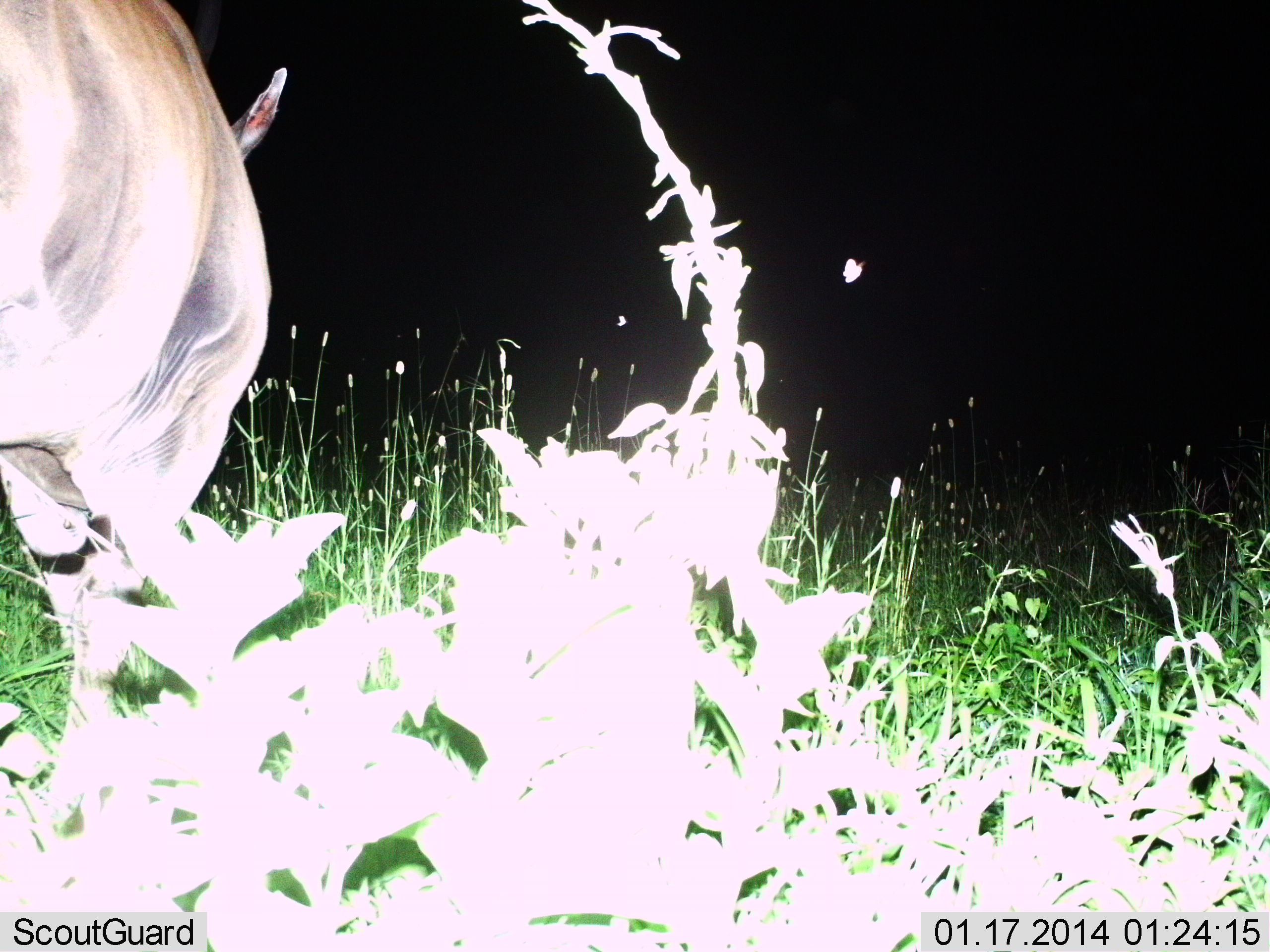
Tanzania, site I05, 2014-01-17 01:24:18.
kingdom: Animalia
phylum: Chordata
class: Mammalia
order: Artiodactyla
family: Bovidae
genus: Tragelaphus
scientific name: Tragelaphus oryx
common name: eland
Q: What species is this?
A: Eland (Tragelaphus oryx).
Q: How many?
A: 1.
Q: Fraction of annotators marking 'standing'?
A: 70%.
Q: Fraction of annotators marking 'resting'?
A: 0%.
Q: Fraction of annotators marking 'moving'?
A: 20%.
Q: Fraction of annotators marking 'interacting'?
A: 0%.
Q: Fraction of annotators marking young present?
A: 0%.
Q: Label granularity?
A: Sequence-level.